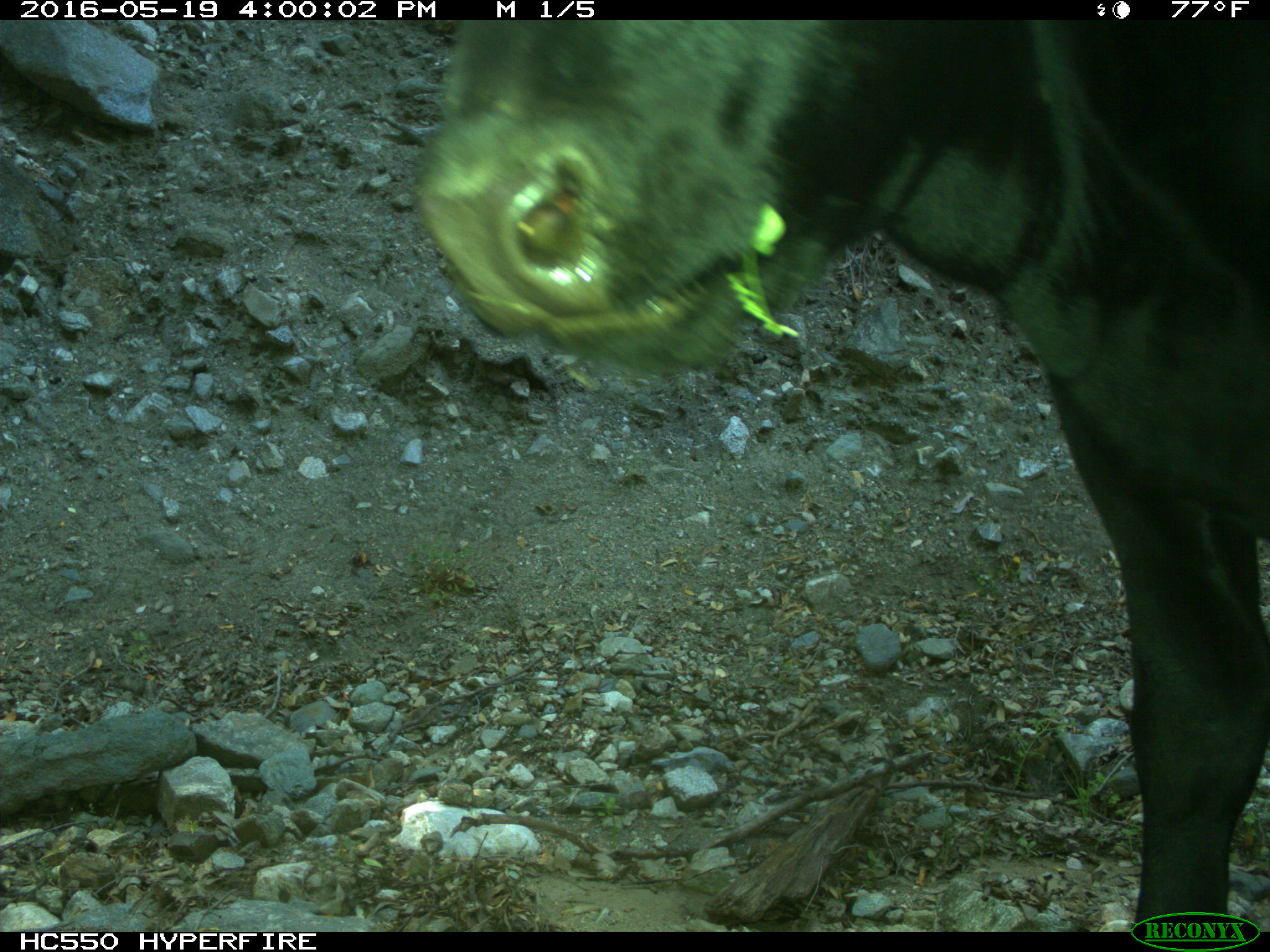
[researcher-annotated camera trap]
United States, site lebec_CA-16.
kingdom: Animalia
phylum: Chordata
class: Mammalia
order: Artiodactyla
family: Bovidae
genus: Bos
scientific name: Bos taurus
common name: domestic cow